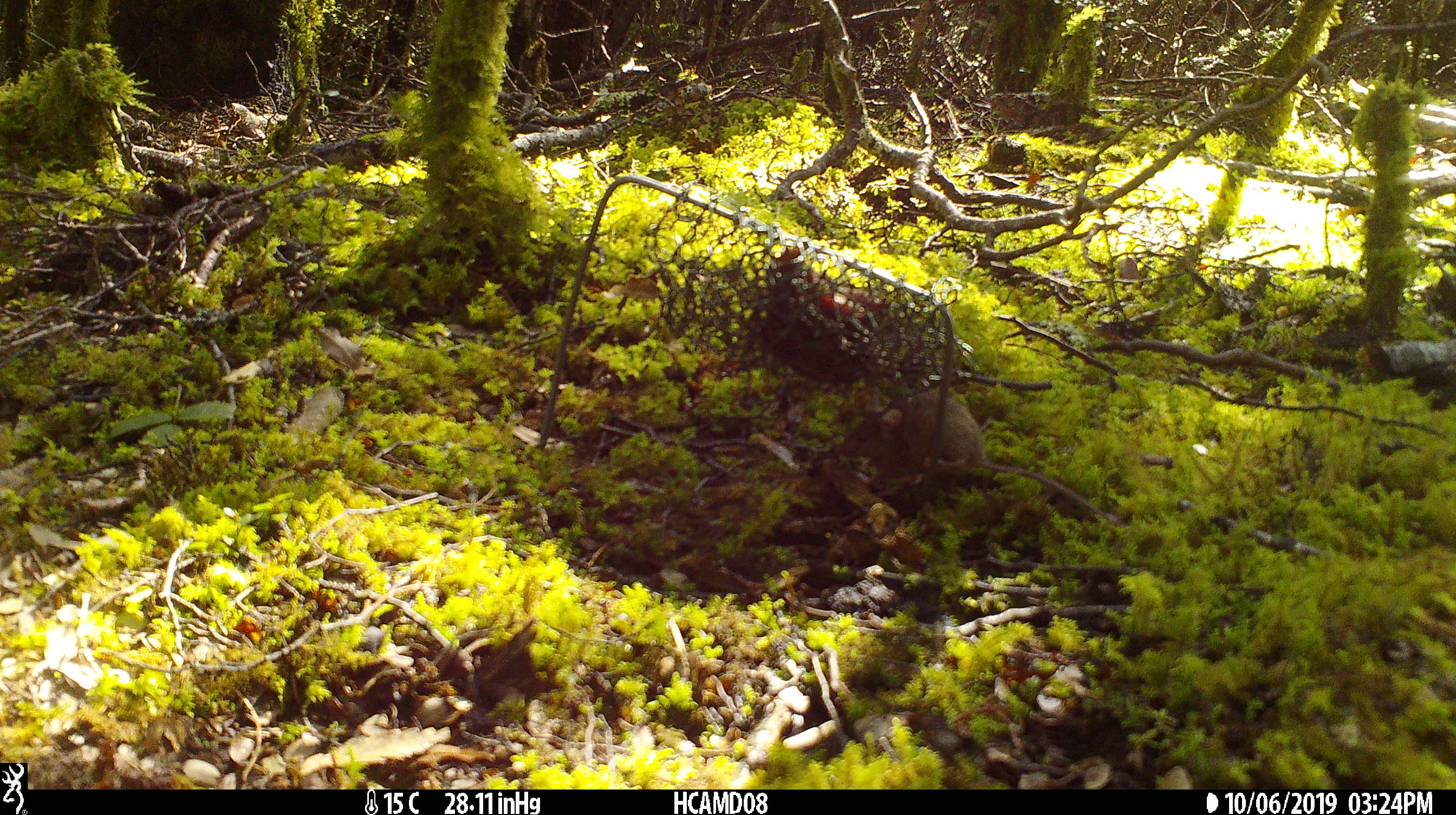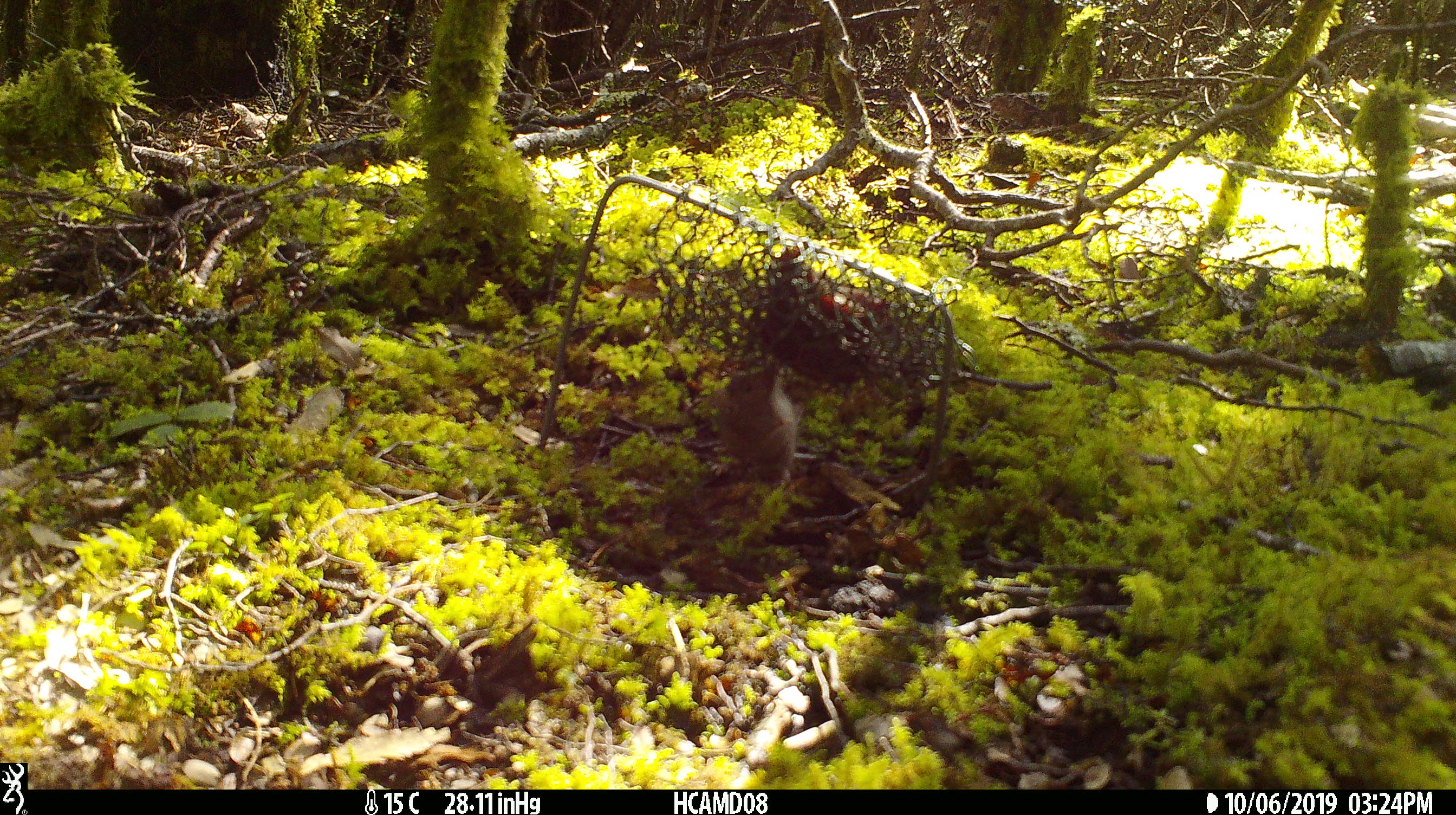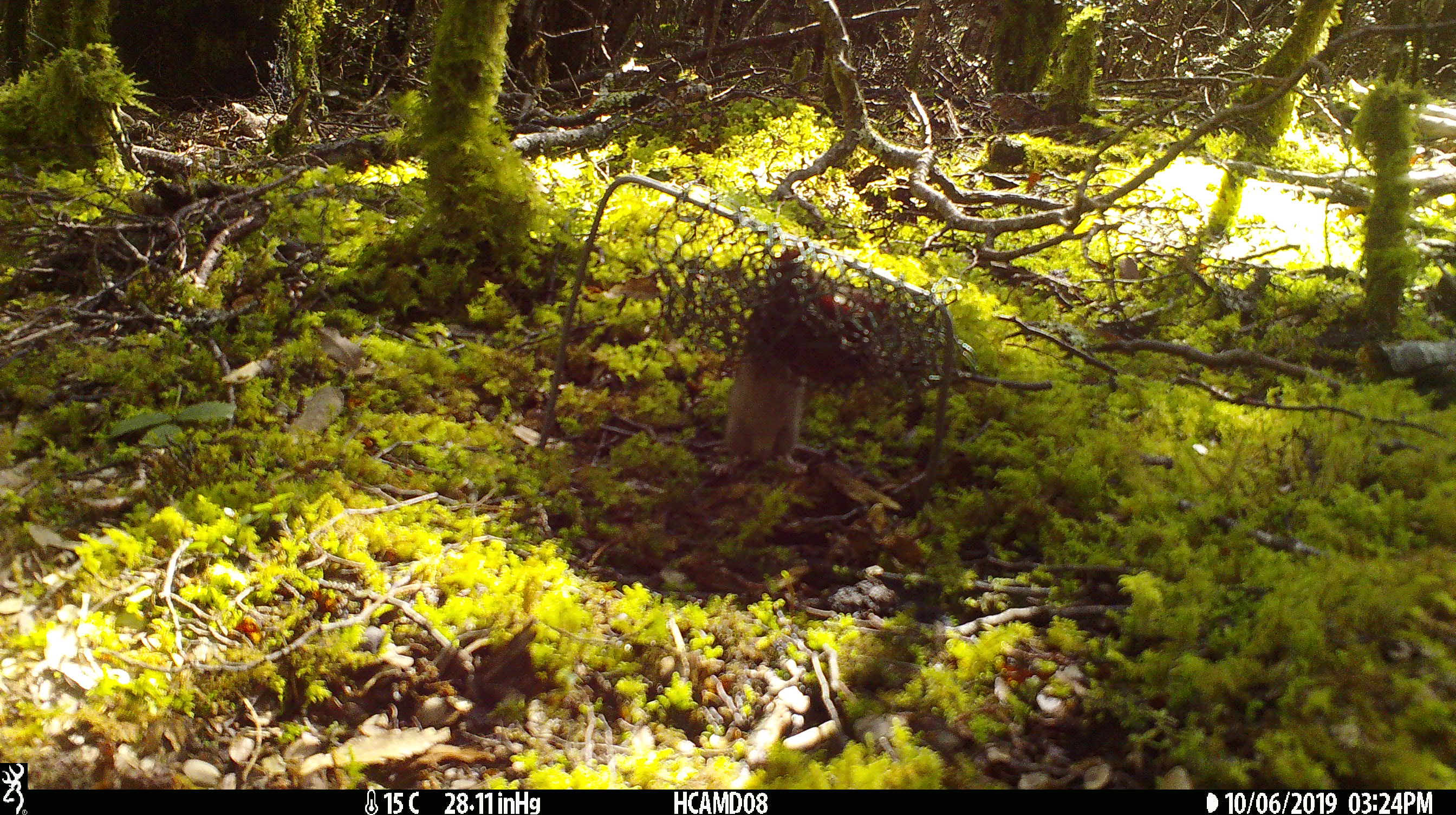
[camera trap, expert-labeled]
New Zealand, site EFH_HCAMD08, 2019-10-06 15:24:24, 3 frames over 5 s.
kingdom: Animalia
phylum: Chordata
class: Mammalia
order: Rodentia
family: Muridae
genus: Mus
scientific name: Mus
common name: mouse